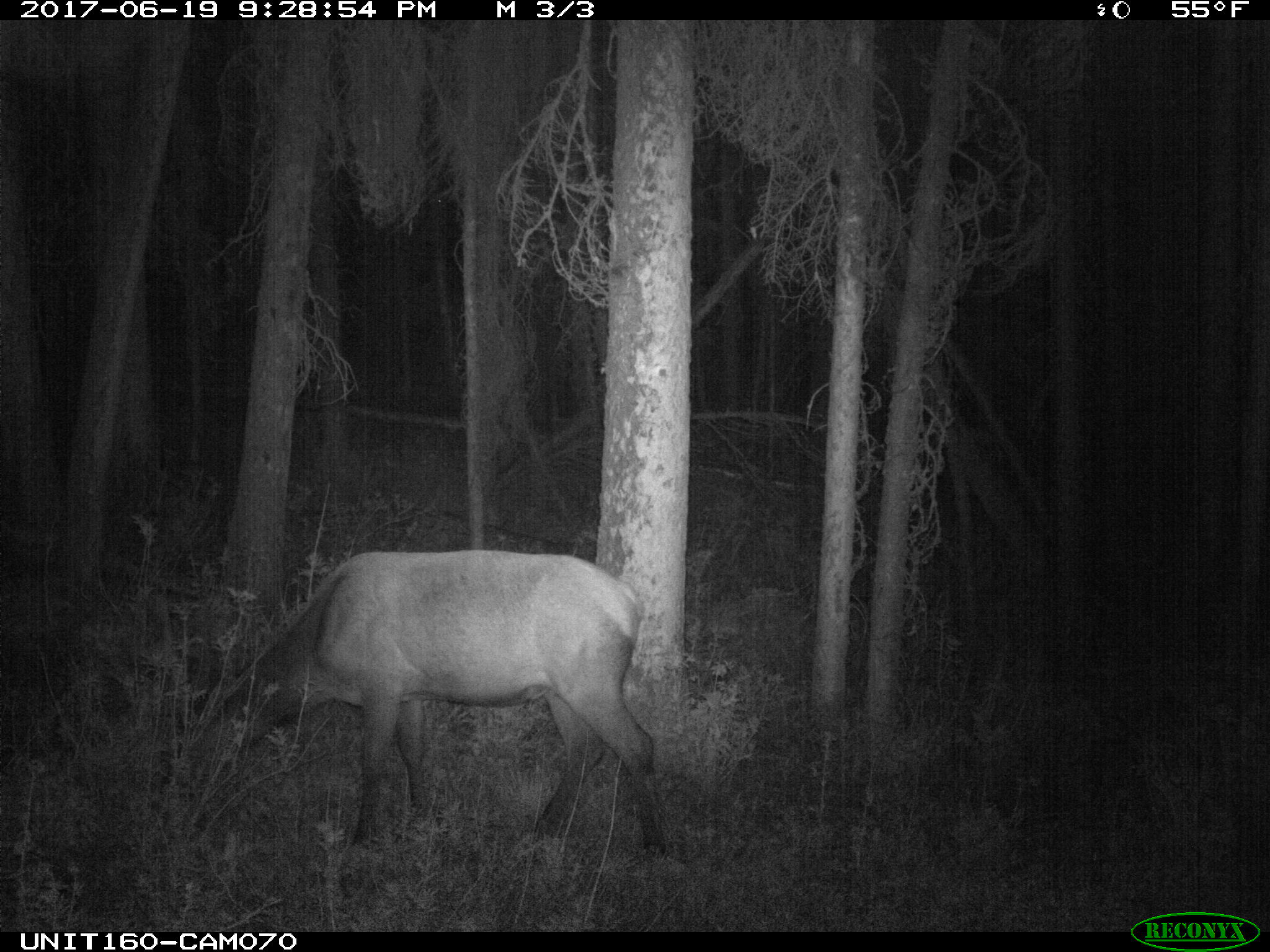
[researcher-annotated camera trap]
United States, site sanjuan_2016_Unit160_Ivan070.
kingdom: Animalia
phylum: Chordata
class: Mammalia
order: Artiodactyla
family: Cervidae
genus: Cervus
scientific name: Cervus elaphus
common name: red deer